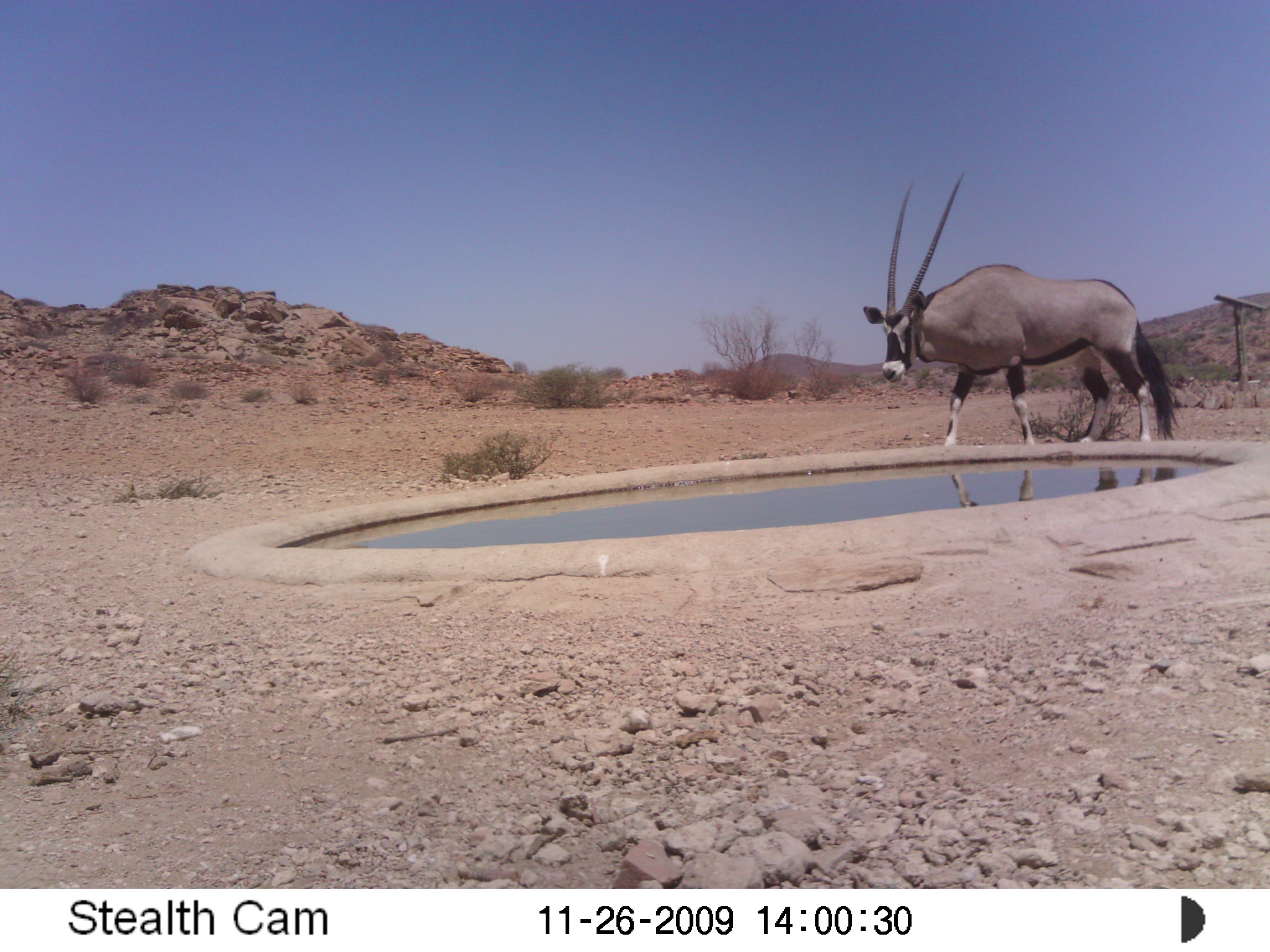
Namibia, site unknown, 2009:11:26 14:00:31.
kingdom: Animalia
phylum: Chordata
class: Mammalia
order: Artiodactyla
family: Bovidae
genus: Oryx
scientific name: Oryx gazella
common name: gemsbok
Oryx gazella (gemsbok).